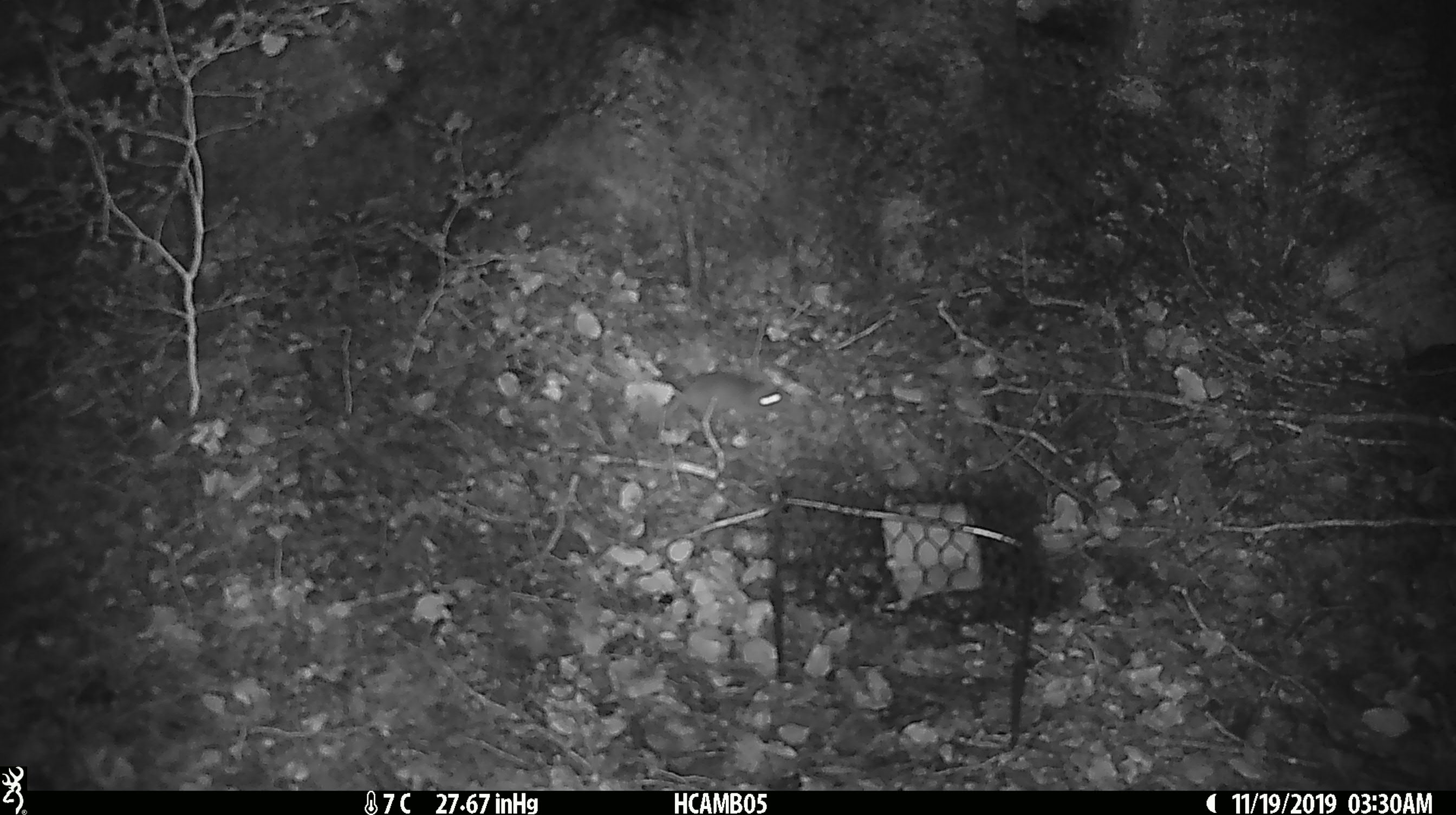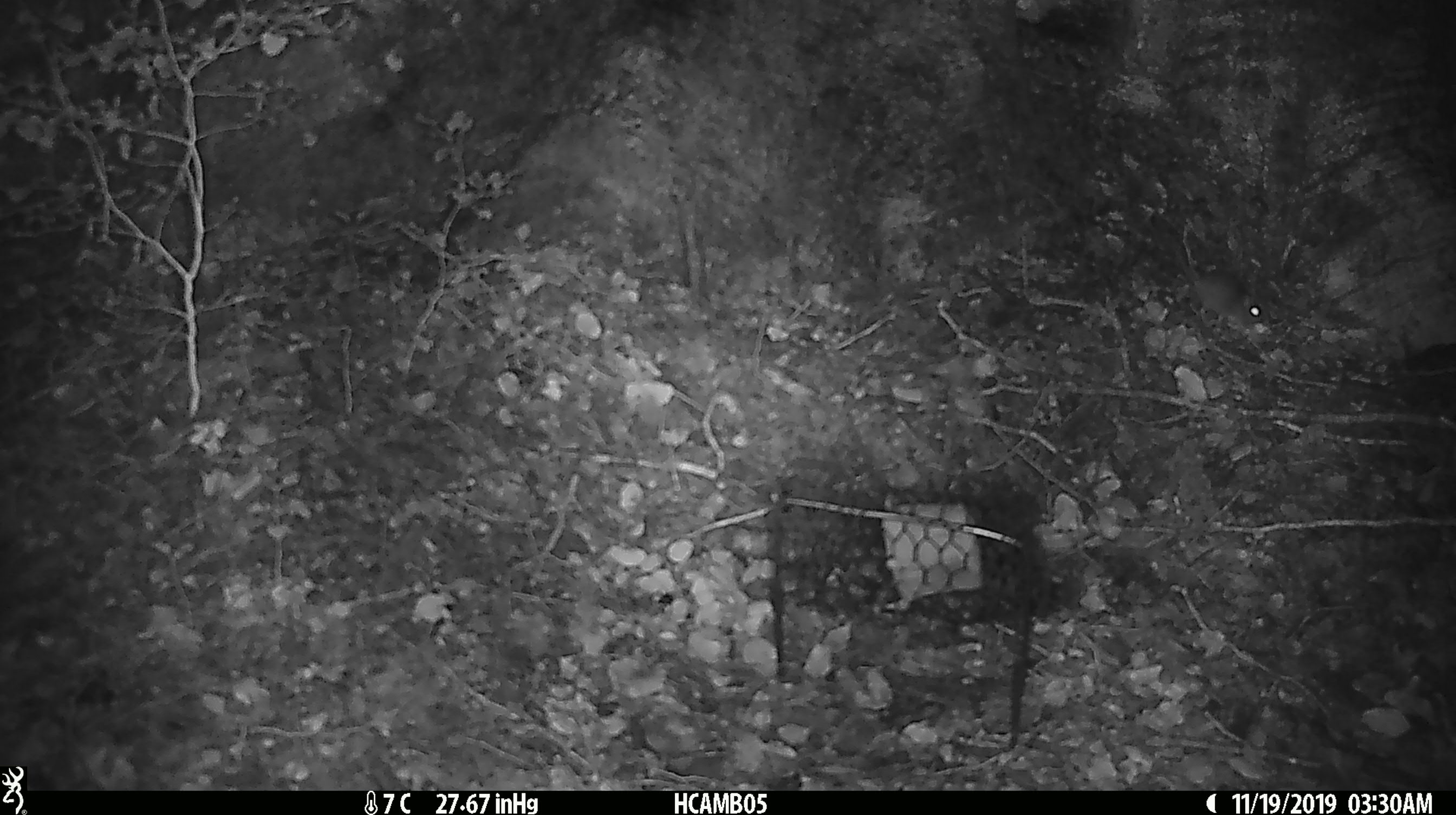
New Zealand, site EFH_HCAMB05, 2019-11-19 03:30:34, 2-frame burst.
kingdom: Animalia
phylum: Chordata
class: Mammalia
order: Rodentia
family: Muridae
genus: Mus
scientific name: Mus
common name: mouse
Mouse (Mus).